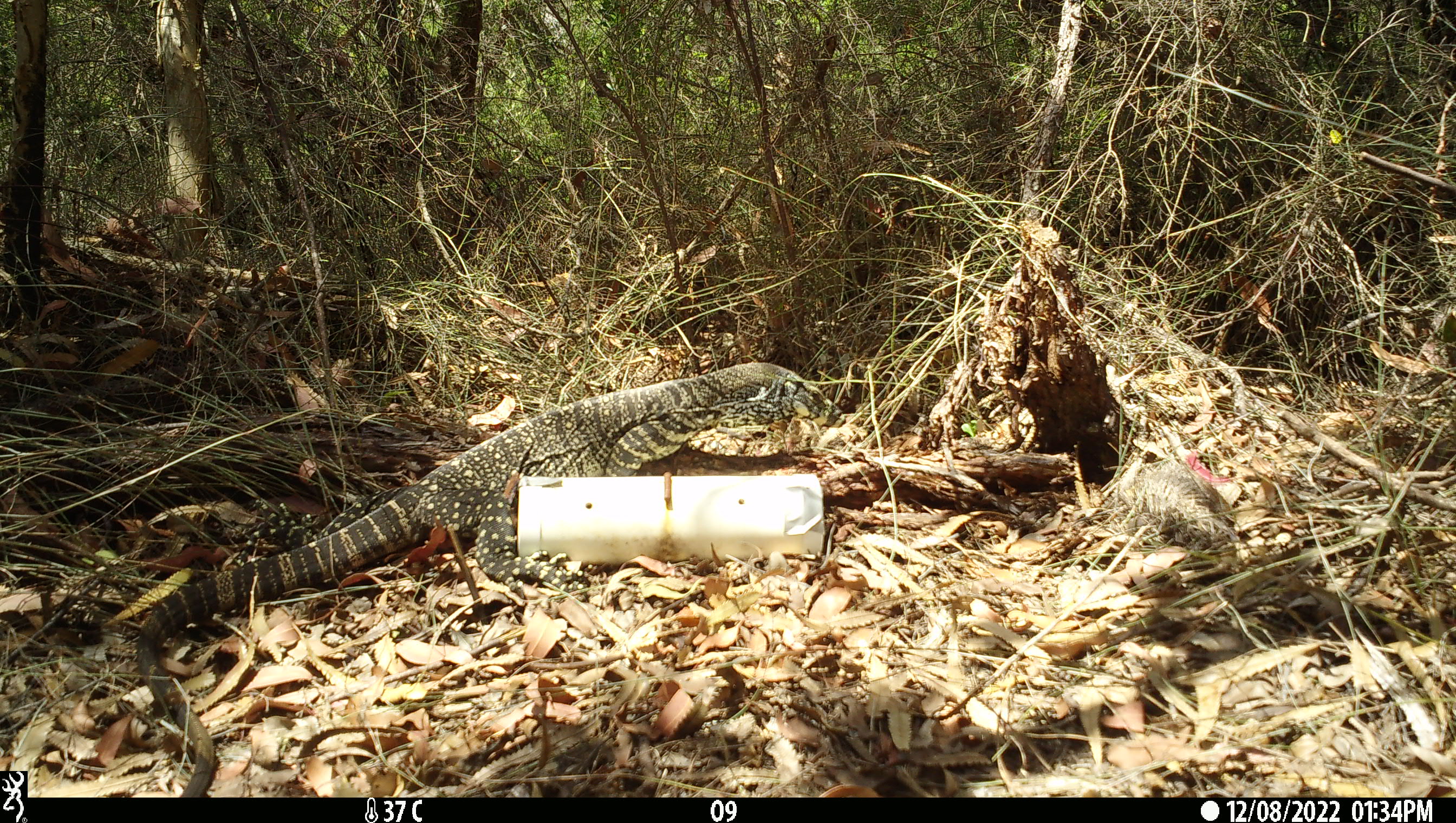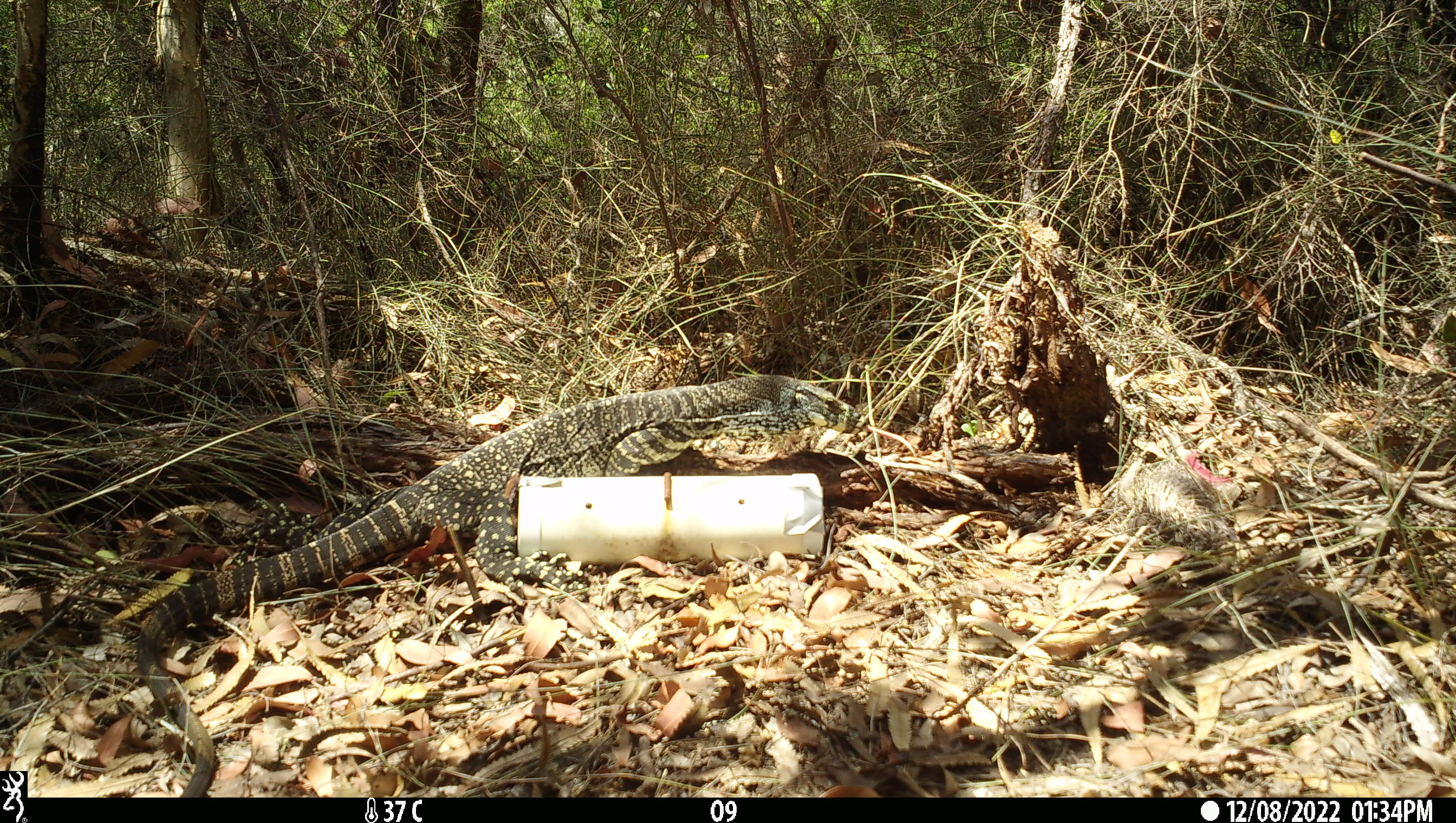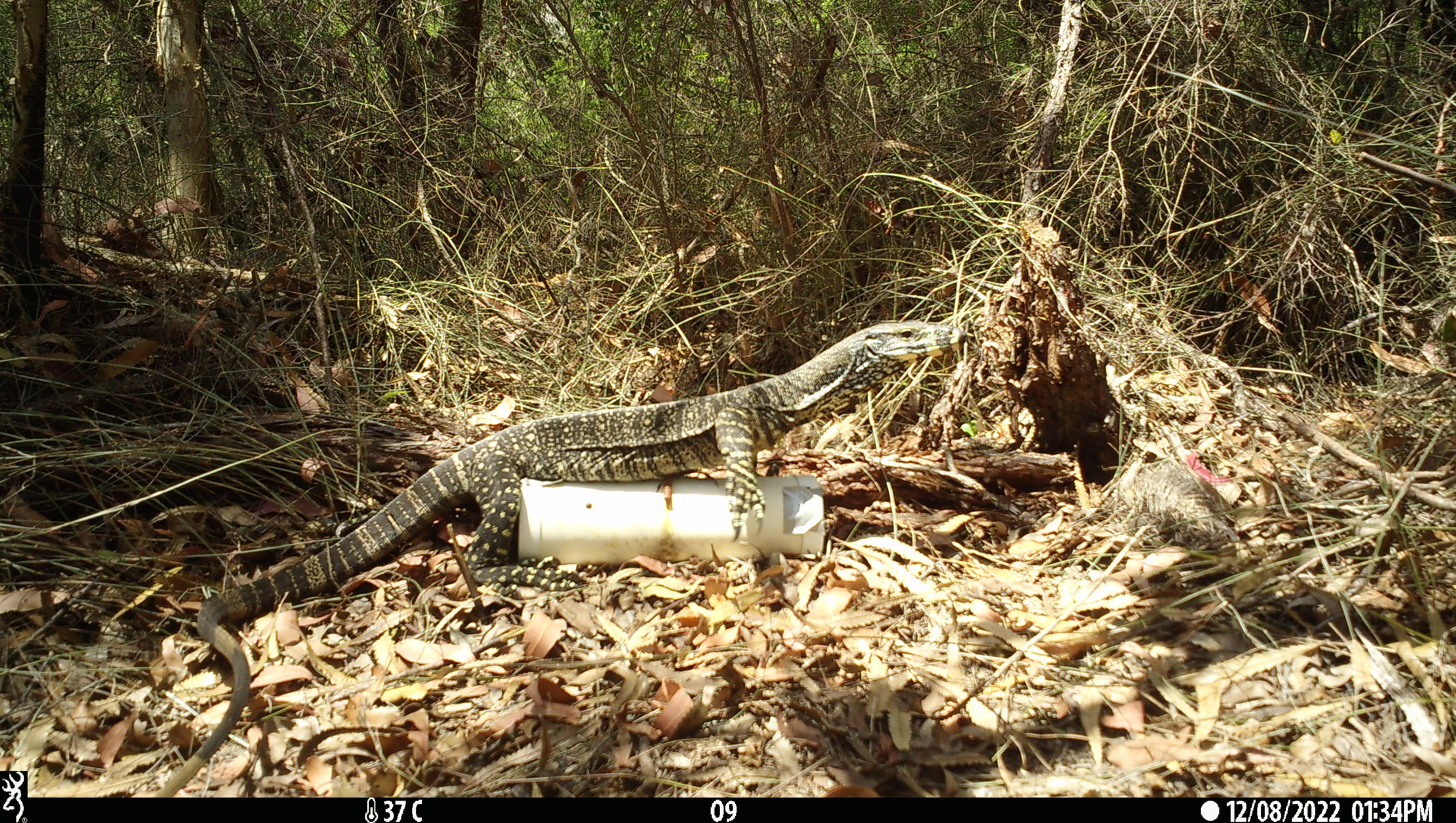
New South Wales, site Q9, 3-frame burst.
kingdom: Animalia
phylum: Chordata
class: Reptilia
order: Squamata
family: Varanidae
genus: Varanus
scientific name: Varanus varius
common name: lace monitor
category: goanna